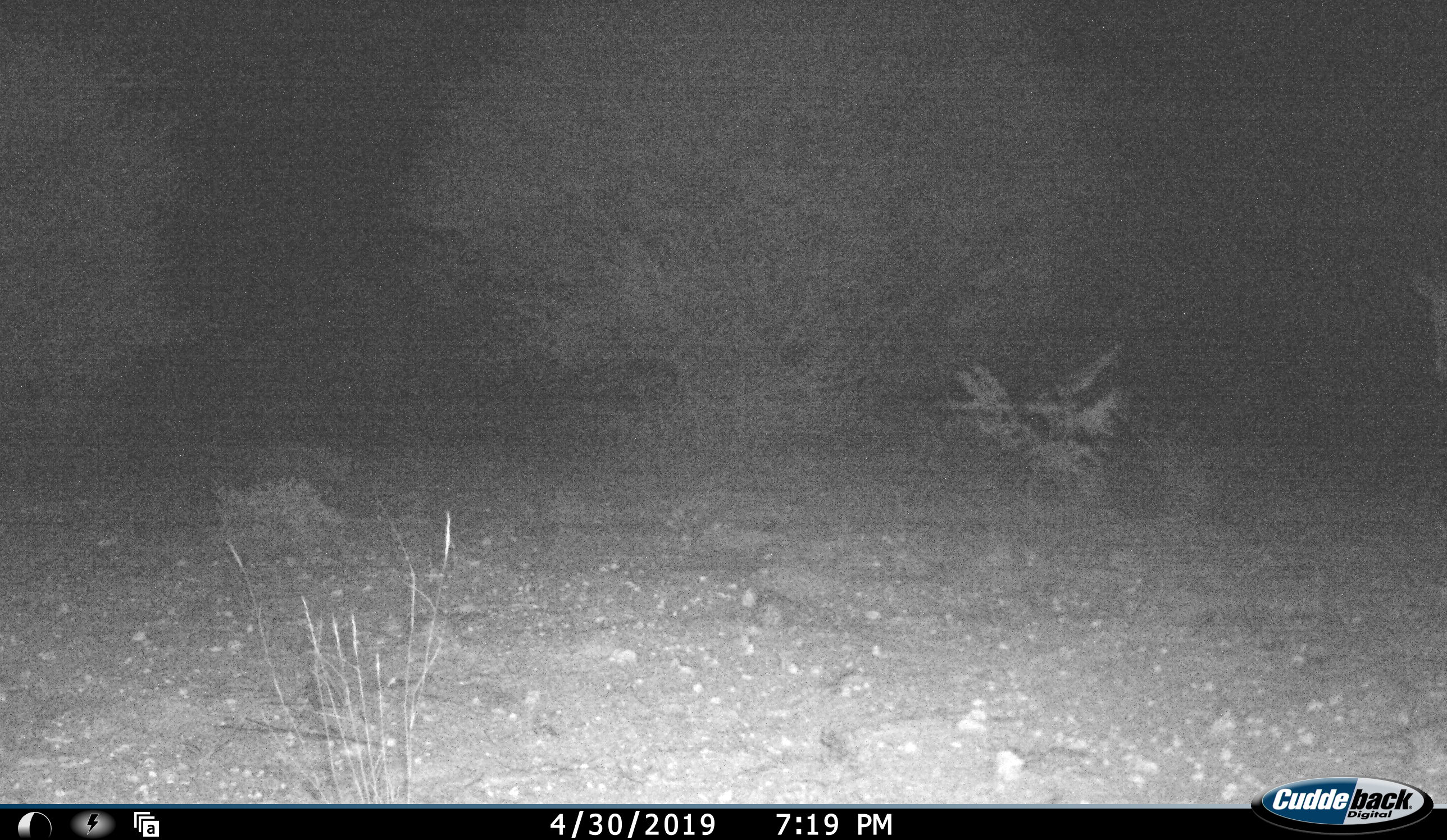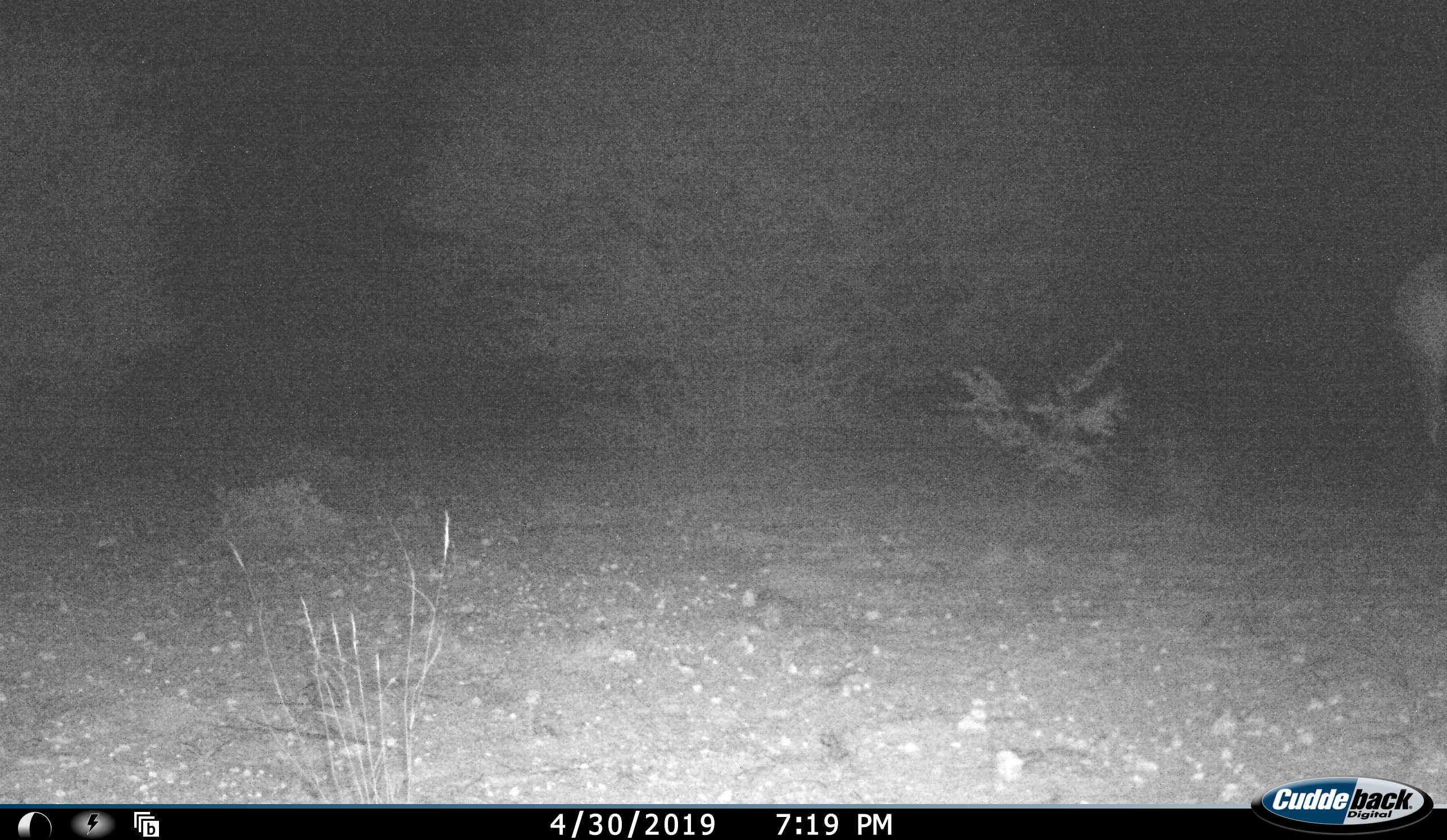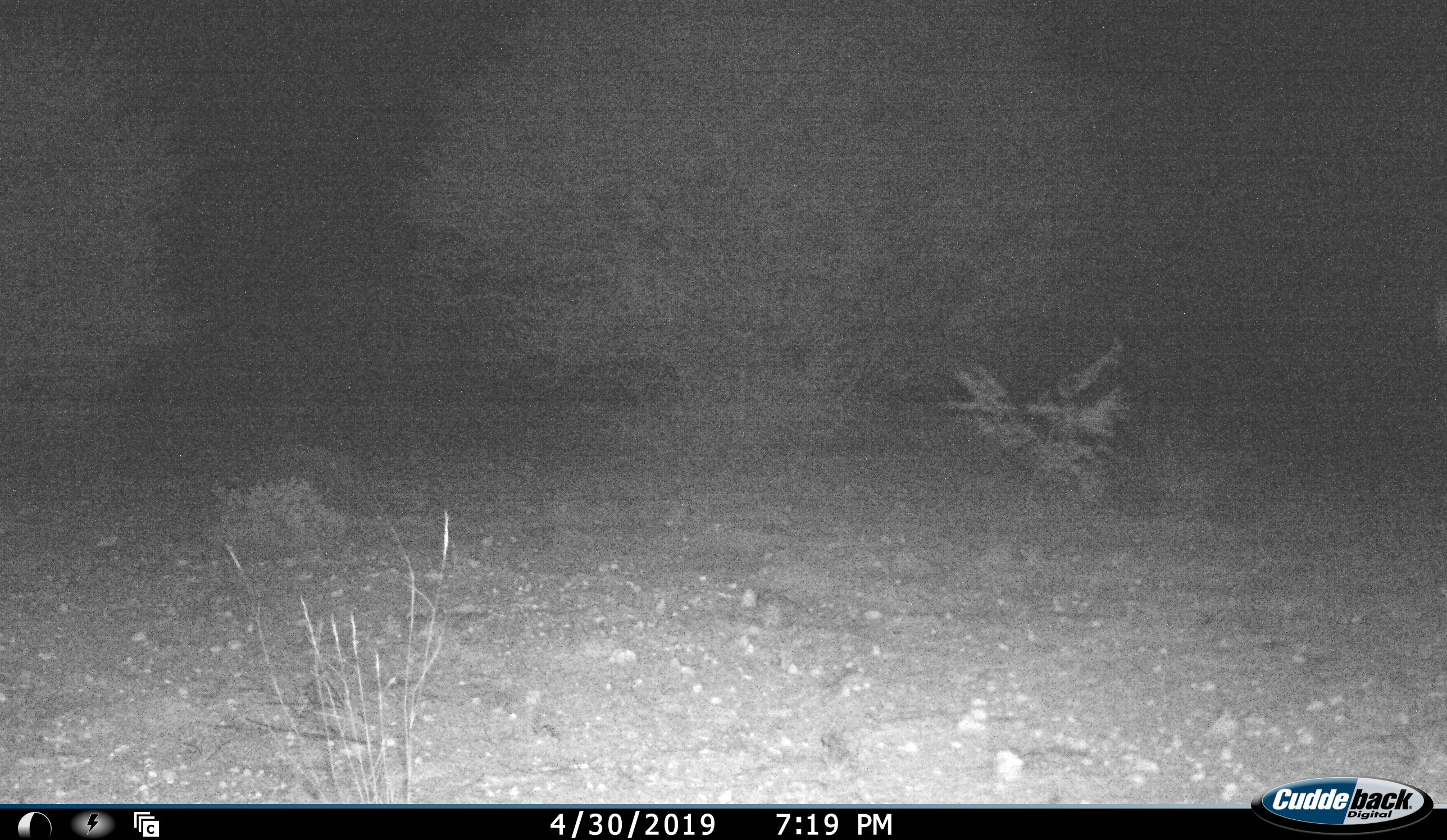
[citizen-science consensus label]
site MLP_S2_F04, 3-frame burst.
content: unidentified animal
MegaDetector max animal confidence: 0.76